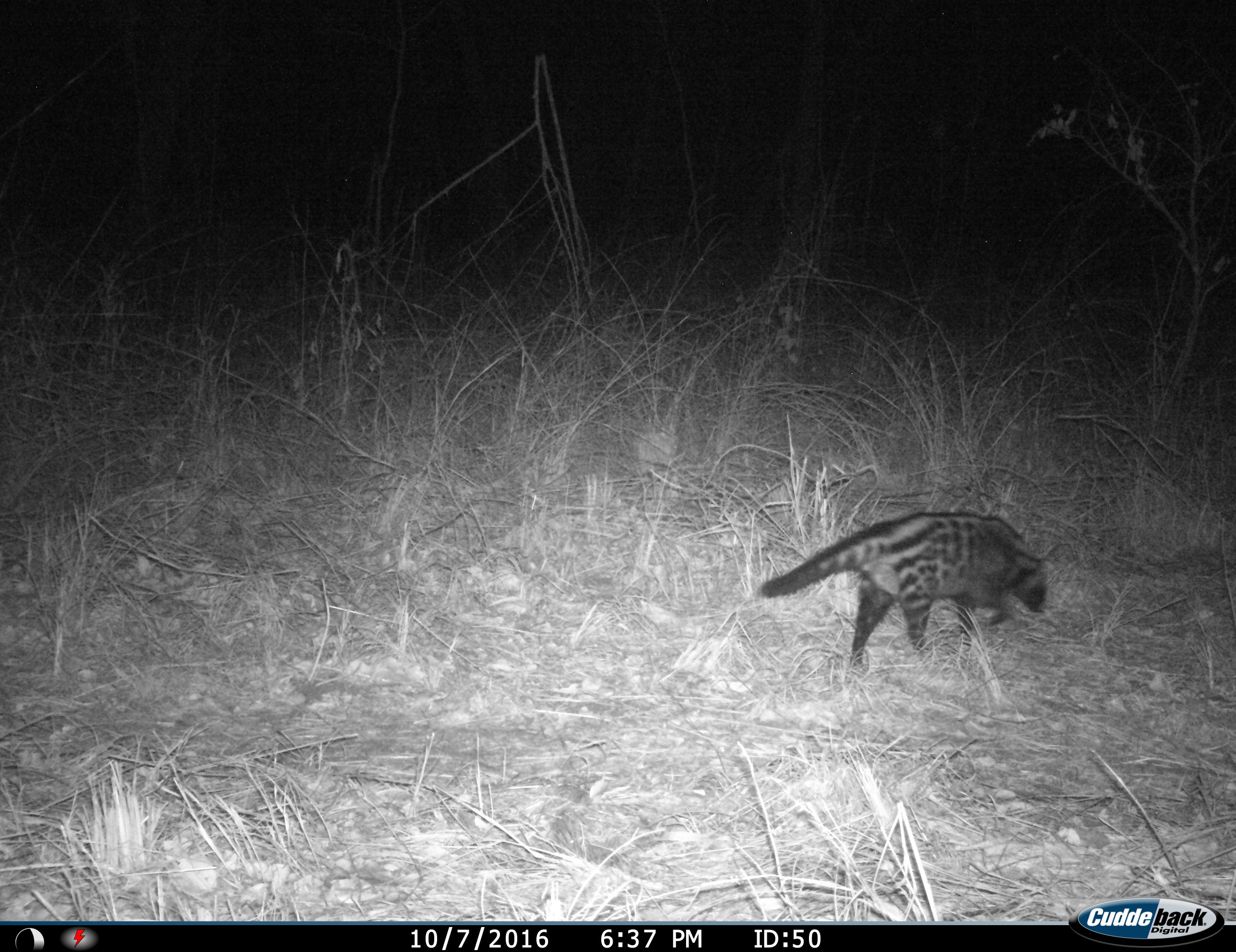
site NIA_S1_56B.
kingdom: Animalia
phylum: Chordata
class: Mammalia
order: Carnivora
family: Viverridae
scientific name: Viverridae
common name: civet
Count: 1.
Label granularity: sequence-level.